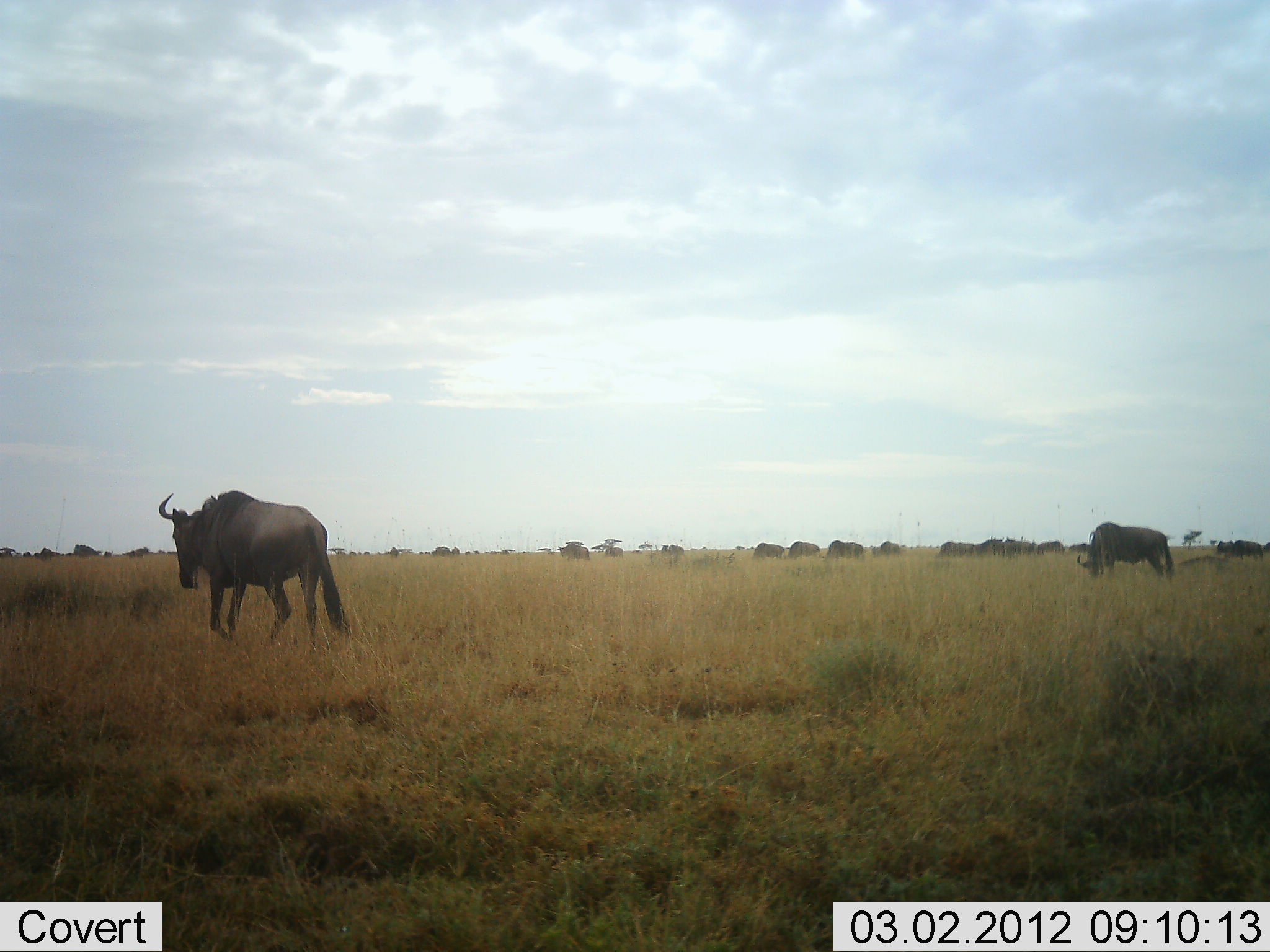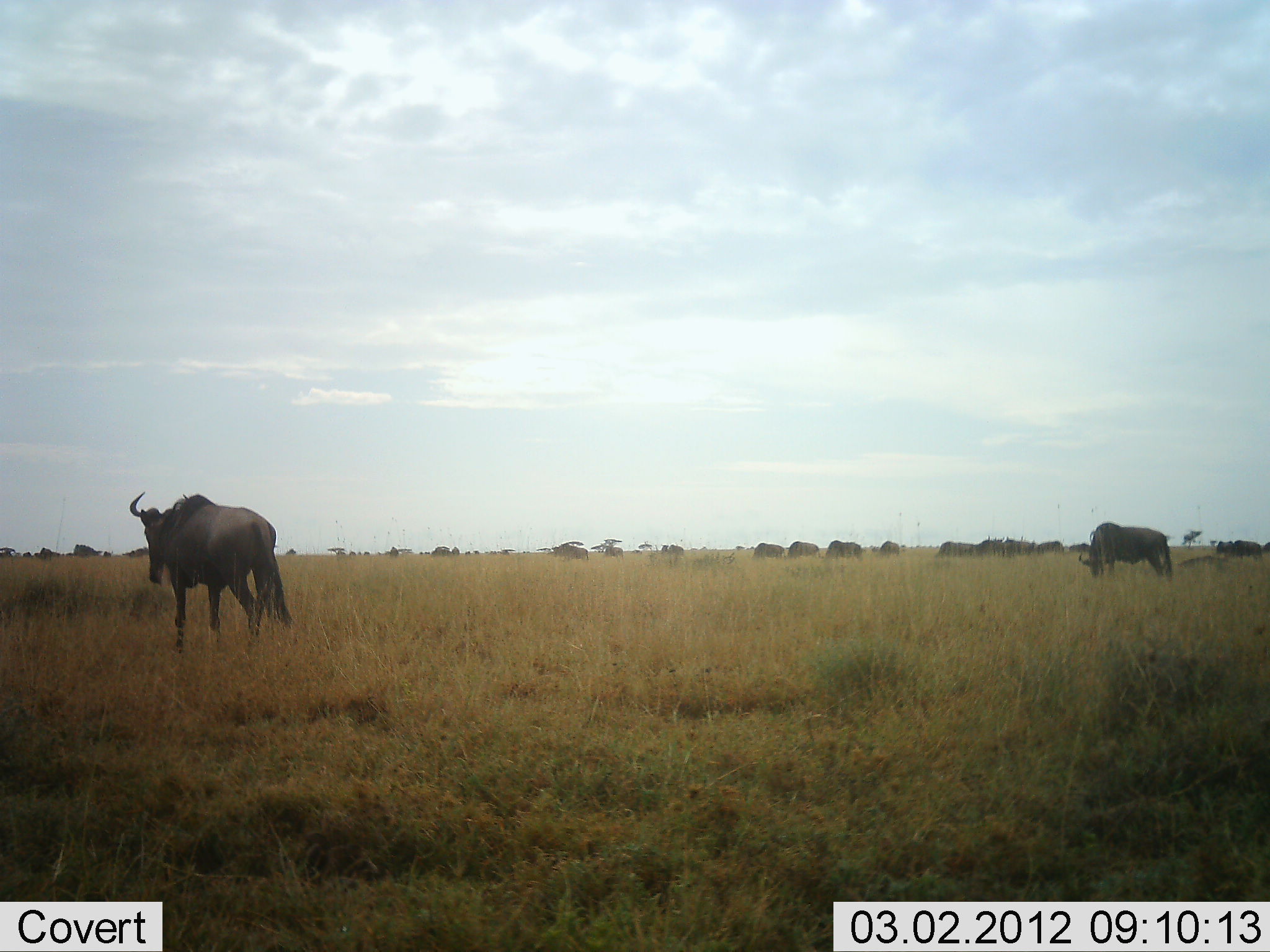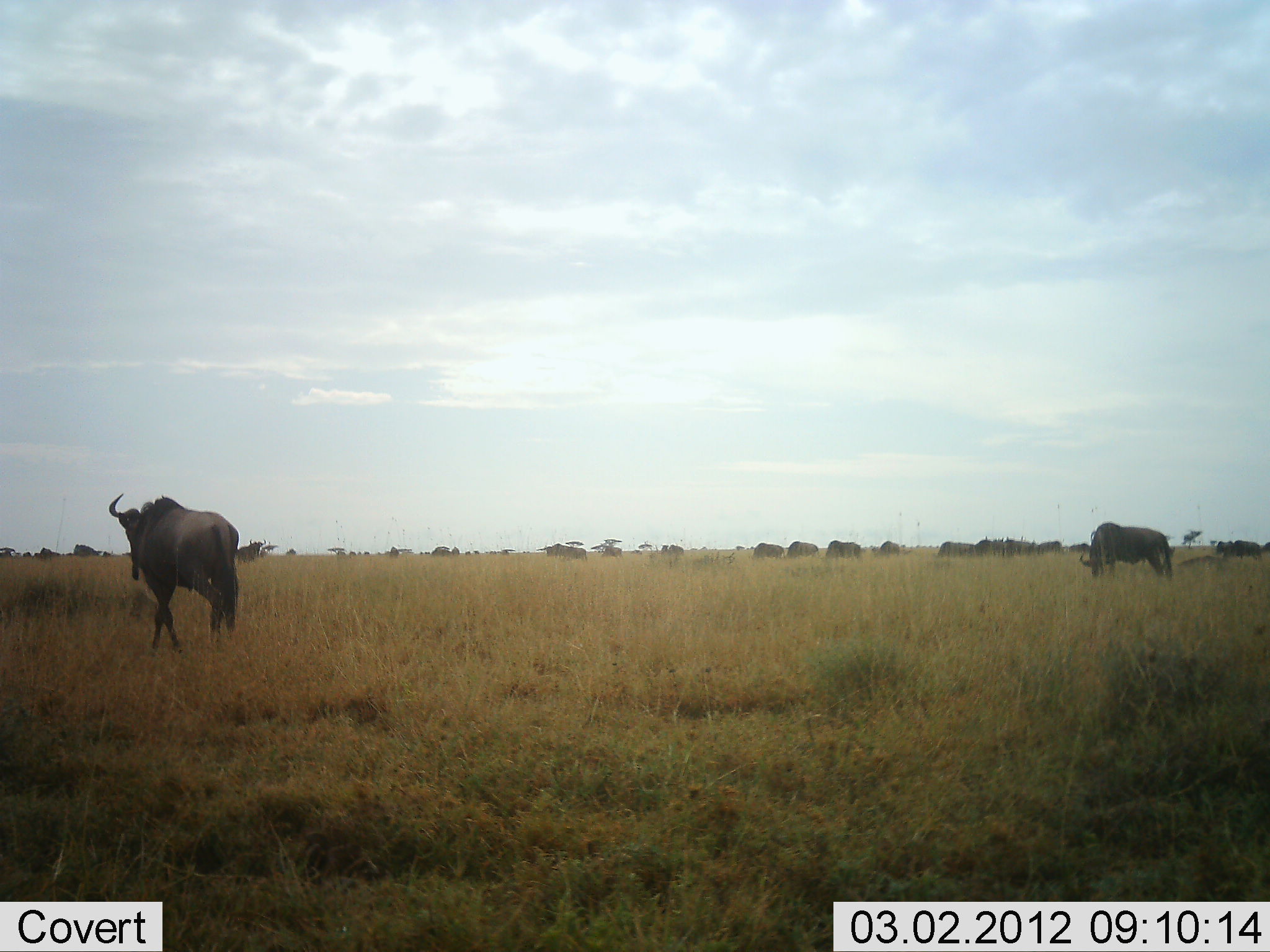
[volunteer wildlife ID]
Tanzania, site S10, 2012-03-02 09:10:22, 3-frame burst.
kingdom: Animalia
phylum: Chordata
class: Mammalia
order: Artiodactyla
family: Bovidae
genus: Connochaetes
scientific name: Connochaetes taurinus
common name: blue wildebeest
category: wildebeest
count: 11-50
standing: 54%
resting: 4%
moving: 61%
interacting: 4%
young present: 4%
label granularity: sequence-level